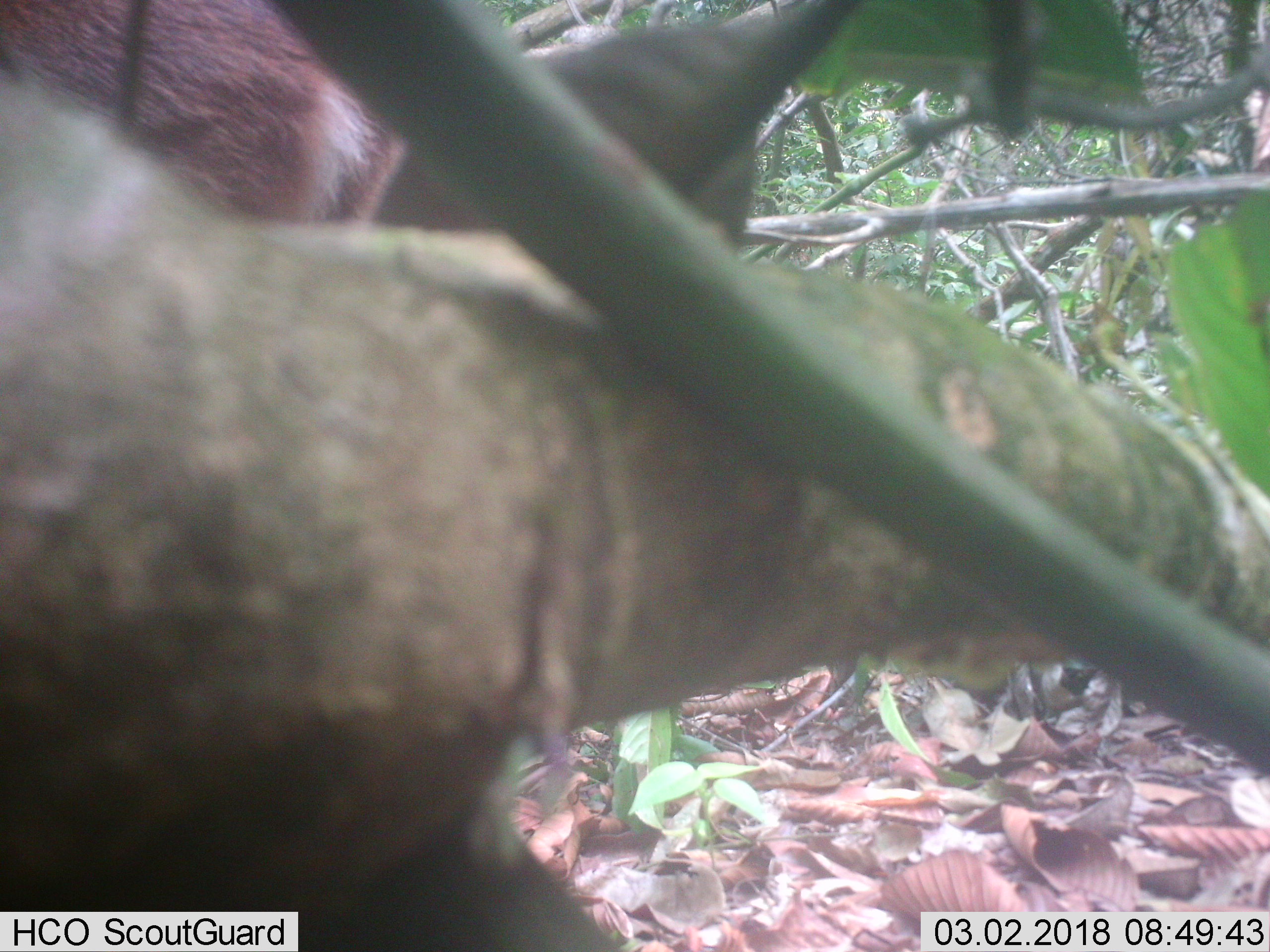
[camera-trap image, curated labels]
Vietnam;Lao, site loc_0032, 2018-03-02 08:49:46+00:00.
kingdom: Animalia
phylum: Chordata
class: Mammalia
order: Artiodactyla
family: Cervidae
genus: Muntiacus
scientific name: Muntiacus vuquangensis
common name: large-antlered muntjac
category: large antlered muntjac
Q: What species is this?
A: Large antlered muntjac (large-antlered muntjac) (Muntiacus vuquangensis).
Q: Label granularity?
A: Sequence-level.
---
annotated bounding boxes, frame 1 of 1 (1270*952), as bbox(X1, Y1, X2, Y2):
large antlered muntjac: bbox(0, 0, 406, 224)